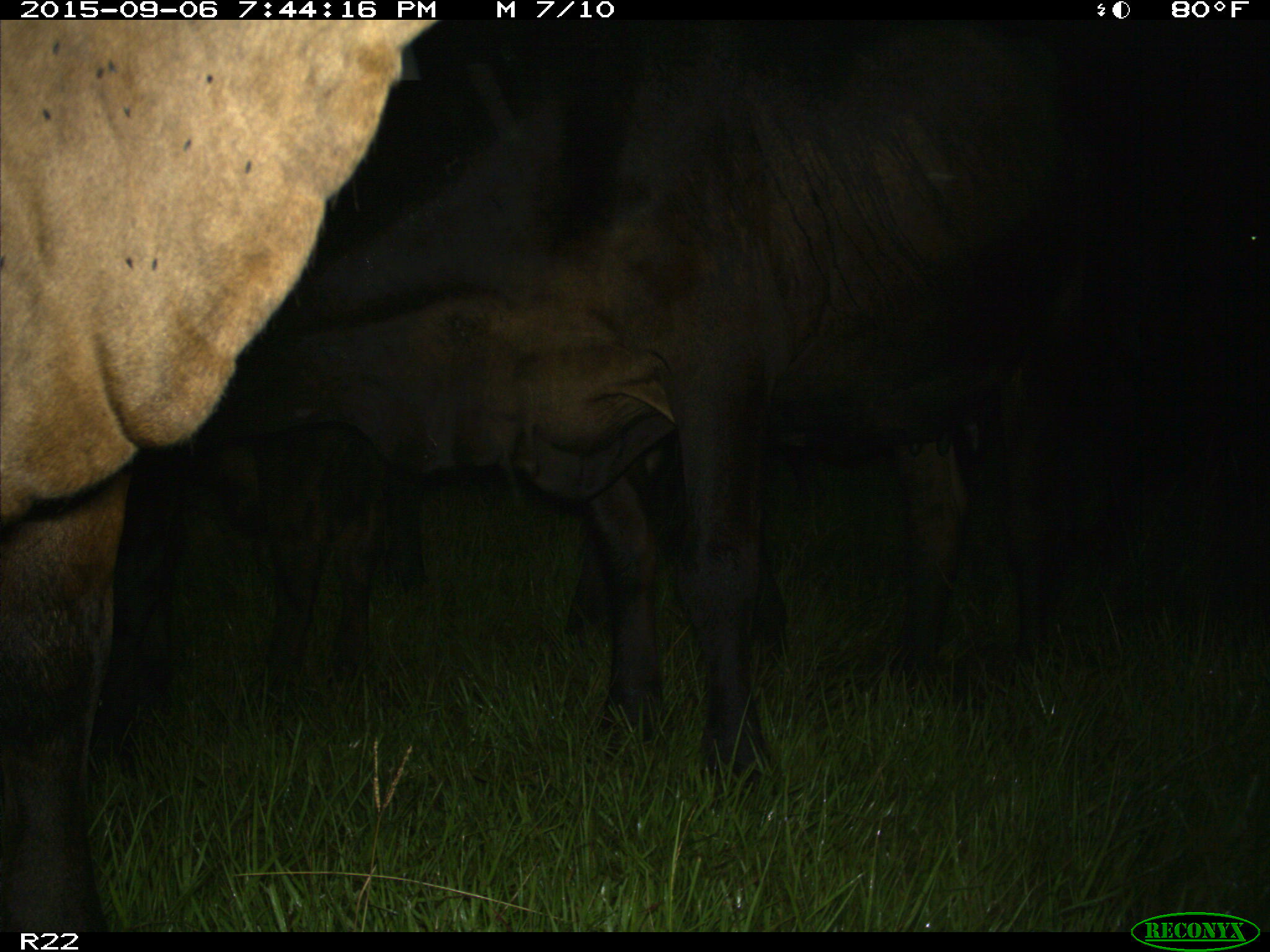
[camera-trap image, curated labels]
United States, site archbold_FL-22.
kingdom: Animalia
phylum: Chordata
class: Mammalia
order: Artiodactyla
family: Bovidae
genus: Bos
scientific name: Bos taurus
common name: domestic cow